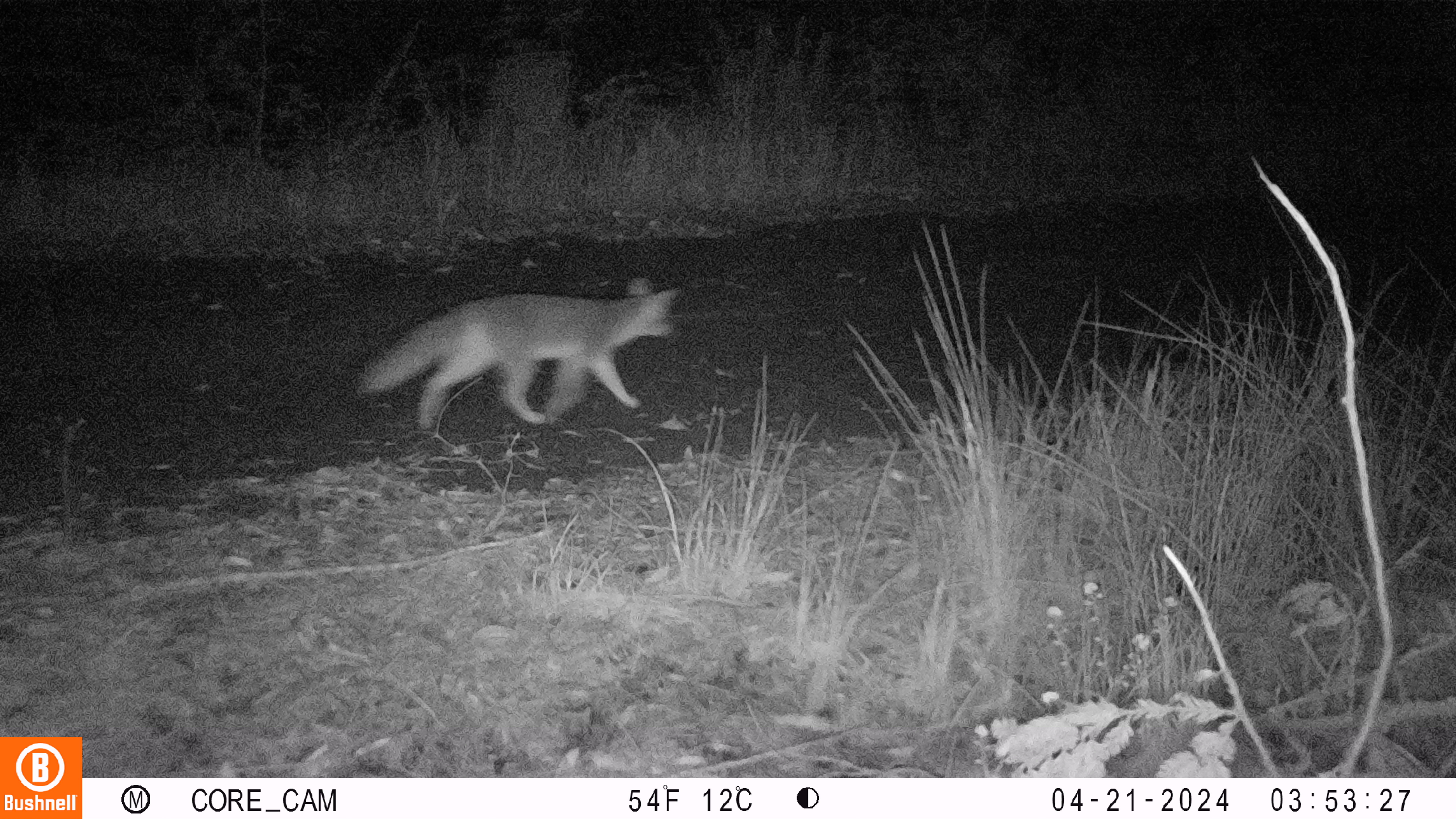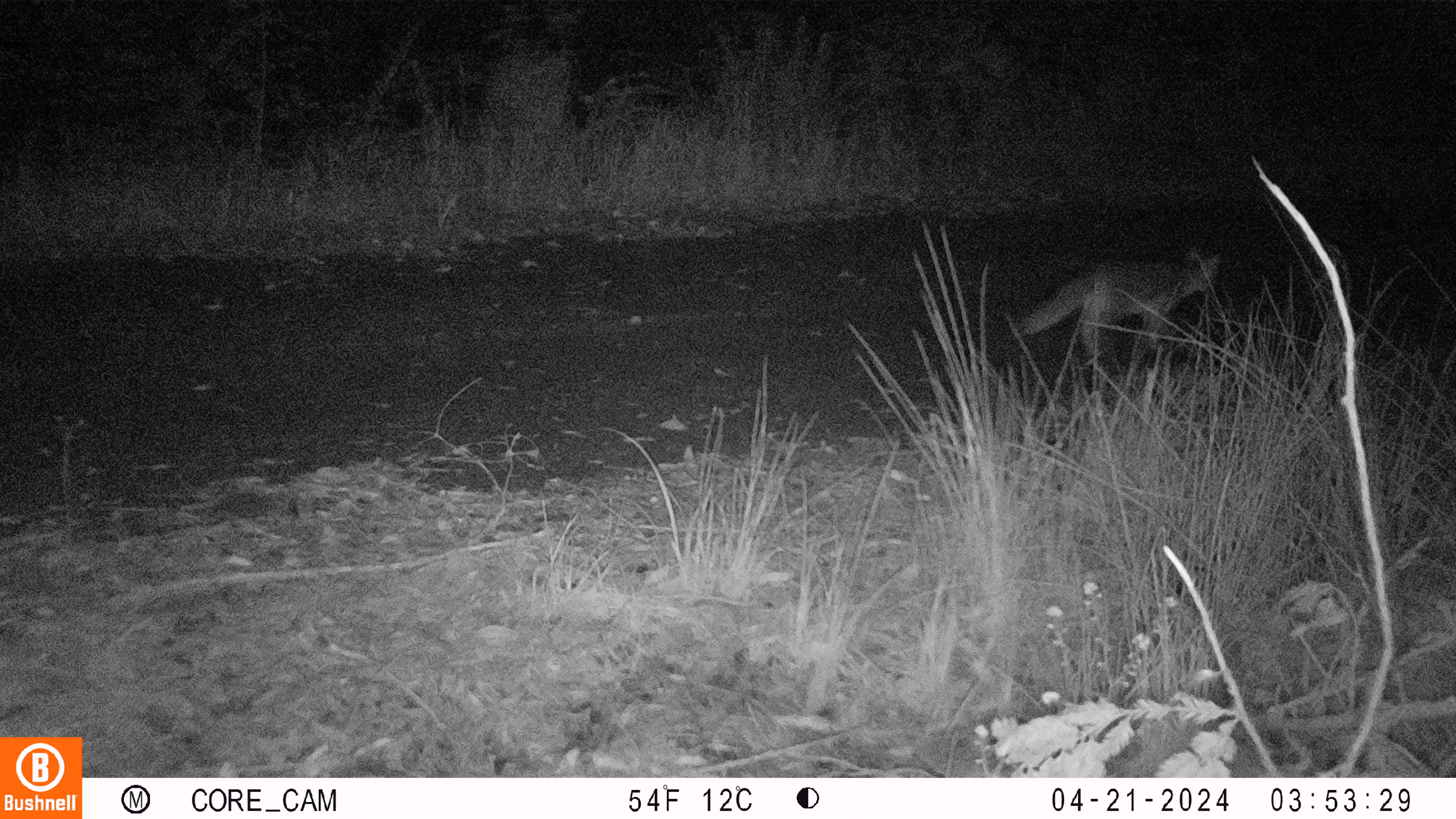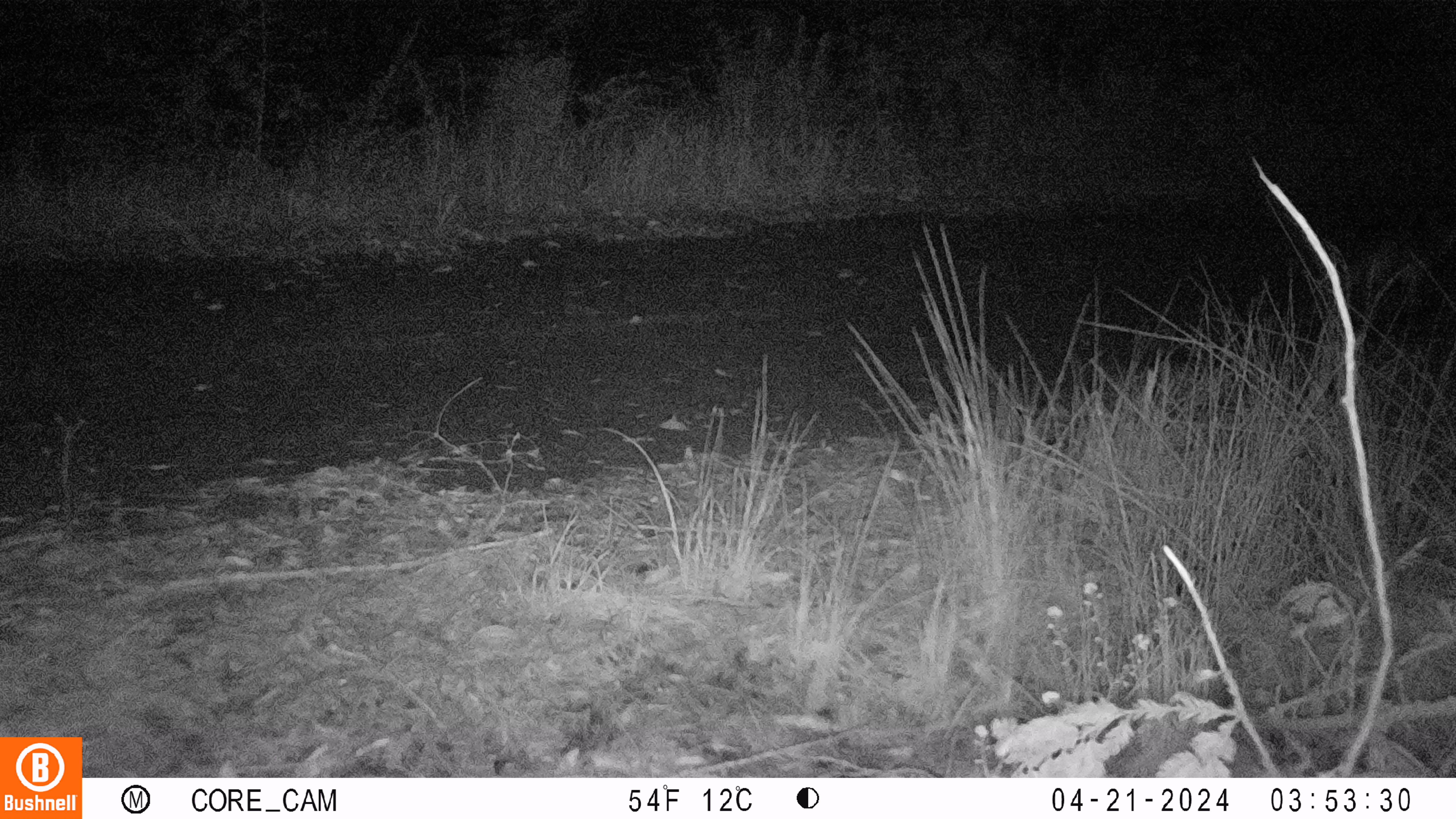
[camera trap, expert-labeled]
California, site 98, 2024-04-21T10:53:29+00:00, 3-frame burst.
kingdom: Animalia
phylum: Chordata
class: Mammalia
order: Carnivora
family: Canidae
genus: Urocyon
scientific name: Urocyon cinereoargenteus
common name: gray fox